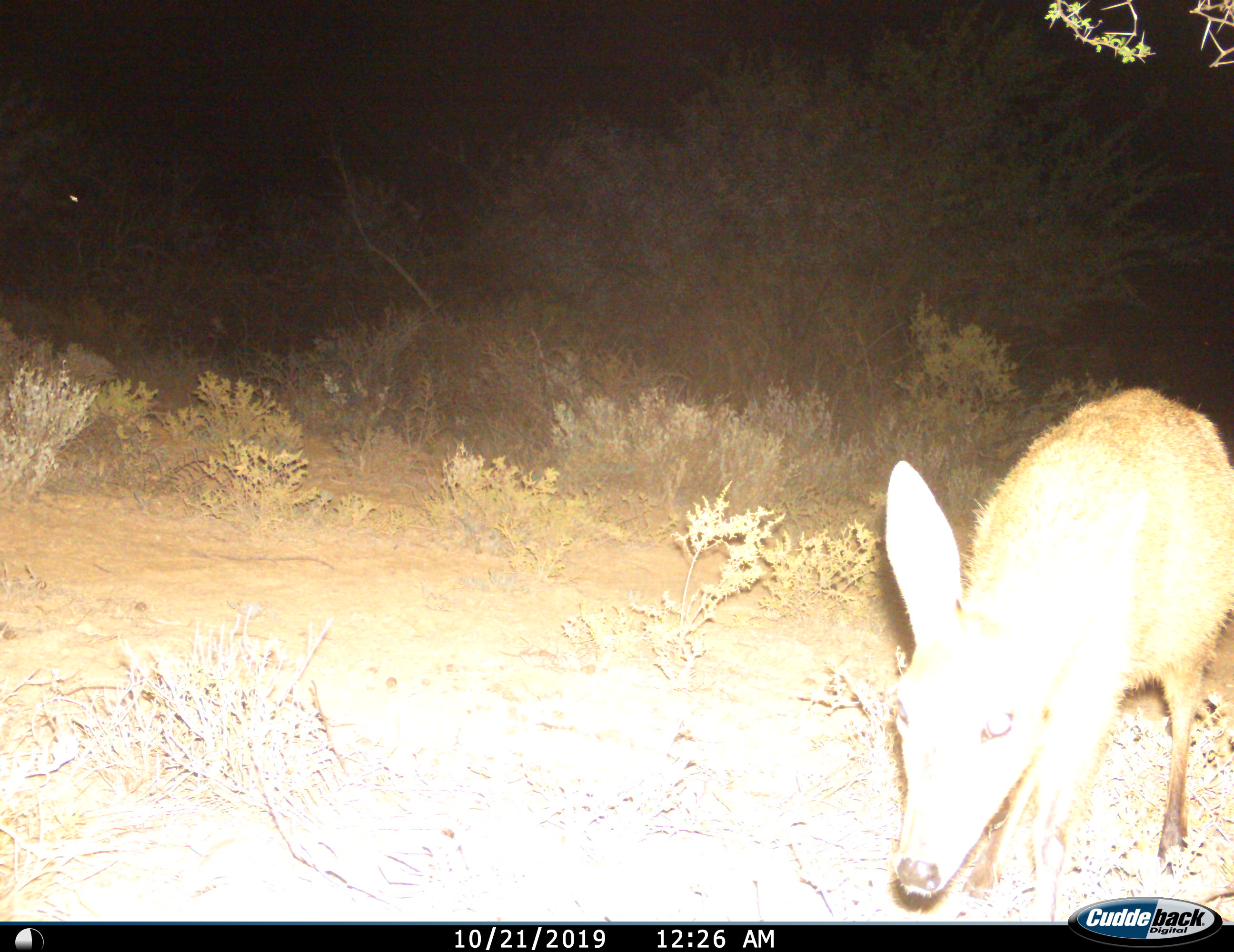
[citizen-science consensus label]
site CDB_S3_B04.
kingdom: Animalia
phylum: Chordata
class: Mammalia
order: Artiodactyla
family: Bovidae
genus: Sylvicapra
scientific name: Sylvicapra grimmia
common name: common duiker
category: duikercommongrey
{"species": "duikercommongrey (common duiker) (Sylvicapra grimmia)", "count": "1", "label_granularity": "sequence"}